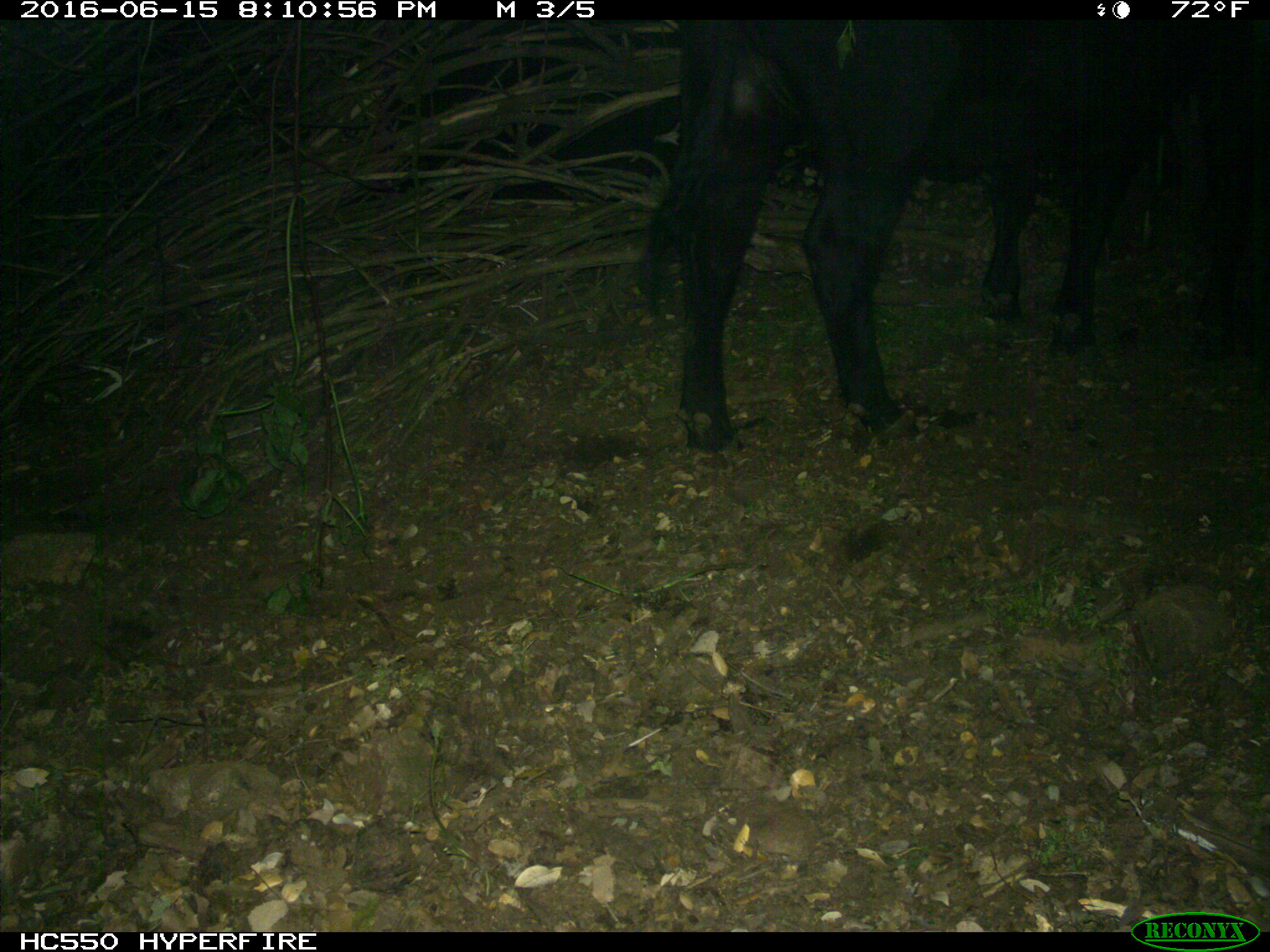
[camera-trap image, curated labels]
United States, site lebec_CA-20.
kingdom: Animalia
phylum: Chordata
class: Mammalia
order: Artiodactyla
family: Bovidae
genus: Bos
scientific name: Bos taurus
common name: domestic cow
Bos taurus (domestic cow).